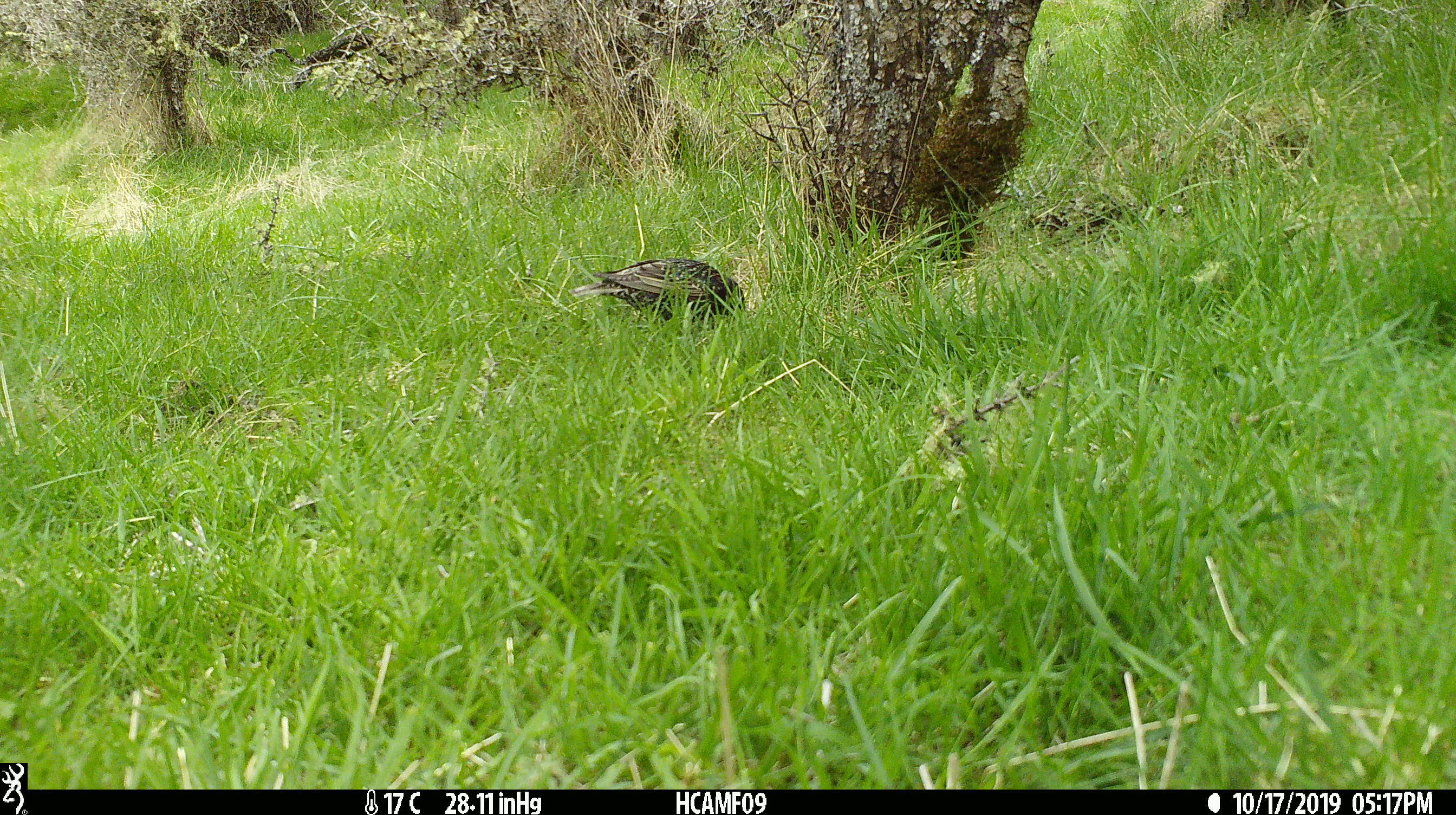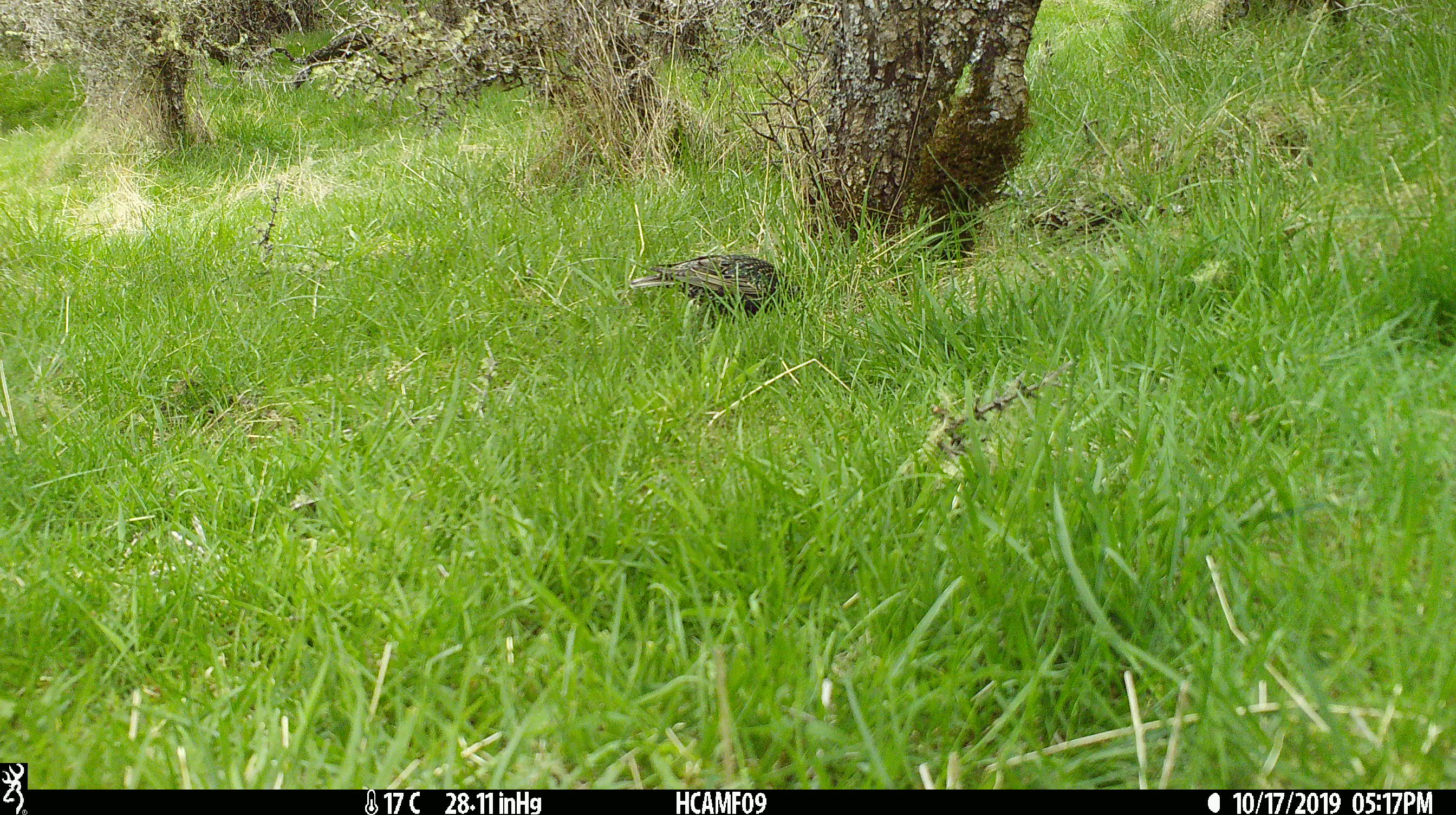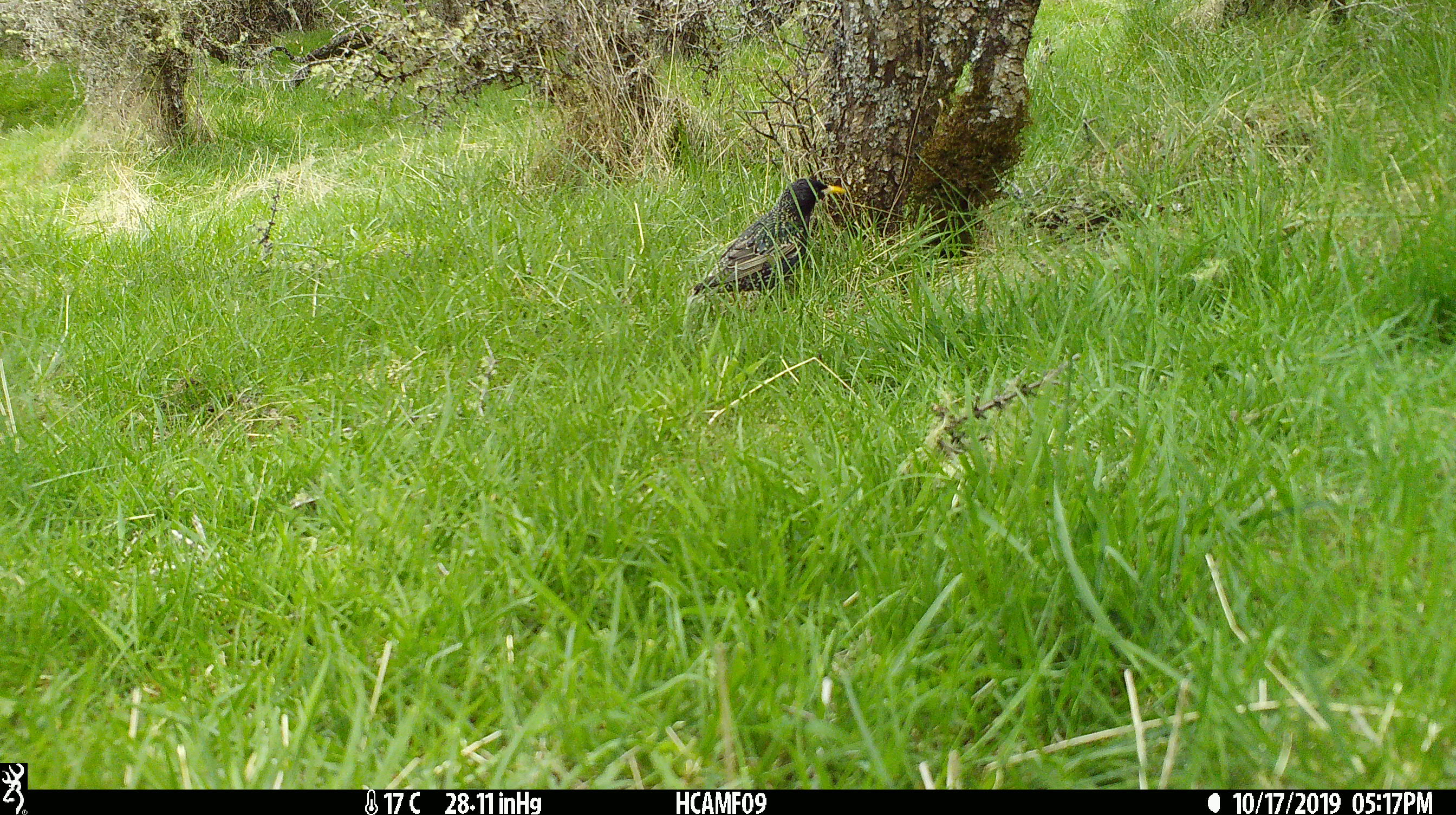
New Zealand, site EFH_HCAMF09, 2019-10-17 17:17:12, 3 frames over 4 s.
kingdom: Animalia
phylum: Chordata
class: Aves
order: Passeriformes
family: Sturnidae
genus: Sturnus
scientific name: Sturnus vulgaris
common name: european starling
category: starling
Starling (european starling) (Sturnus vulgaris).